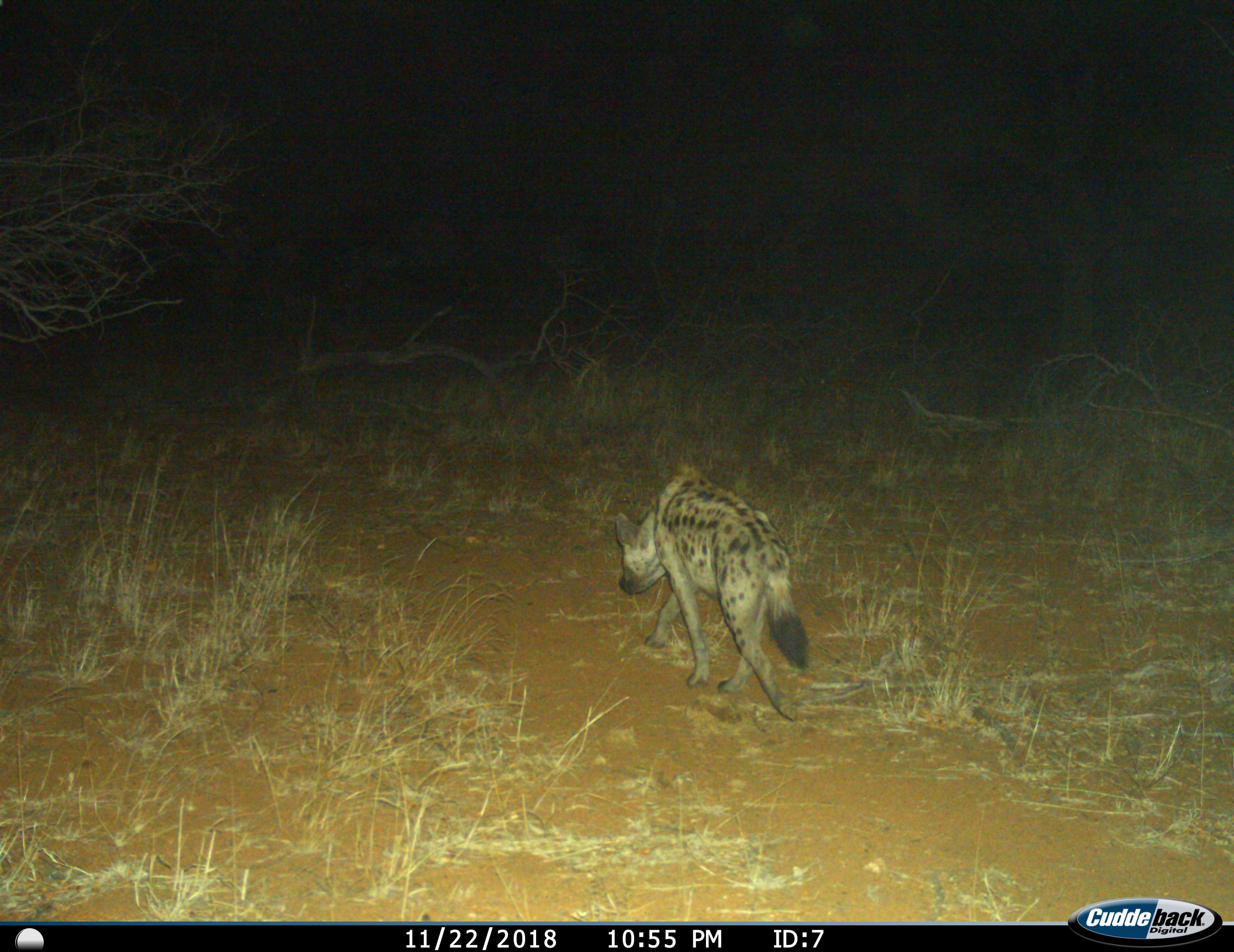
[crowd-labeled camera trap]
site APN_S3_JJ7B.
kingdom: Animalia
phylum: Chordata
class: Mammalia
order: Carnivora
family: Hyaenidae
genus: Crocuta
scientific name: Crocuta crocuta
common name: spotted hyena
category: hyenaspotted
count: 1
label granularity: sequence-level